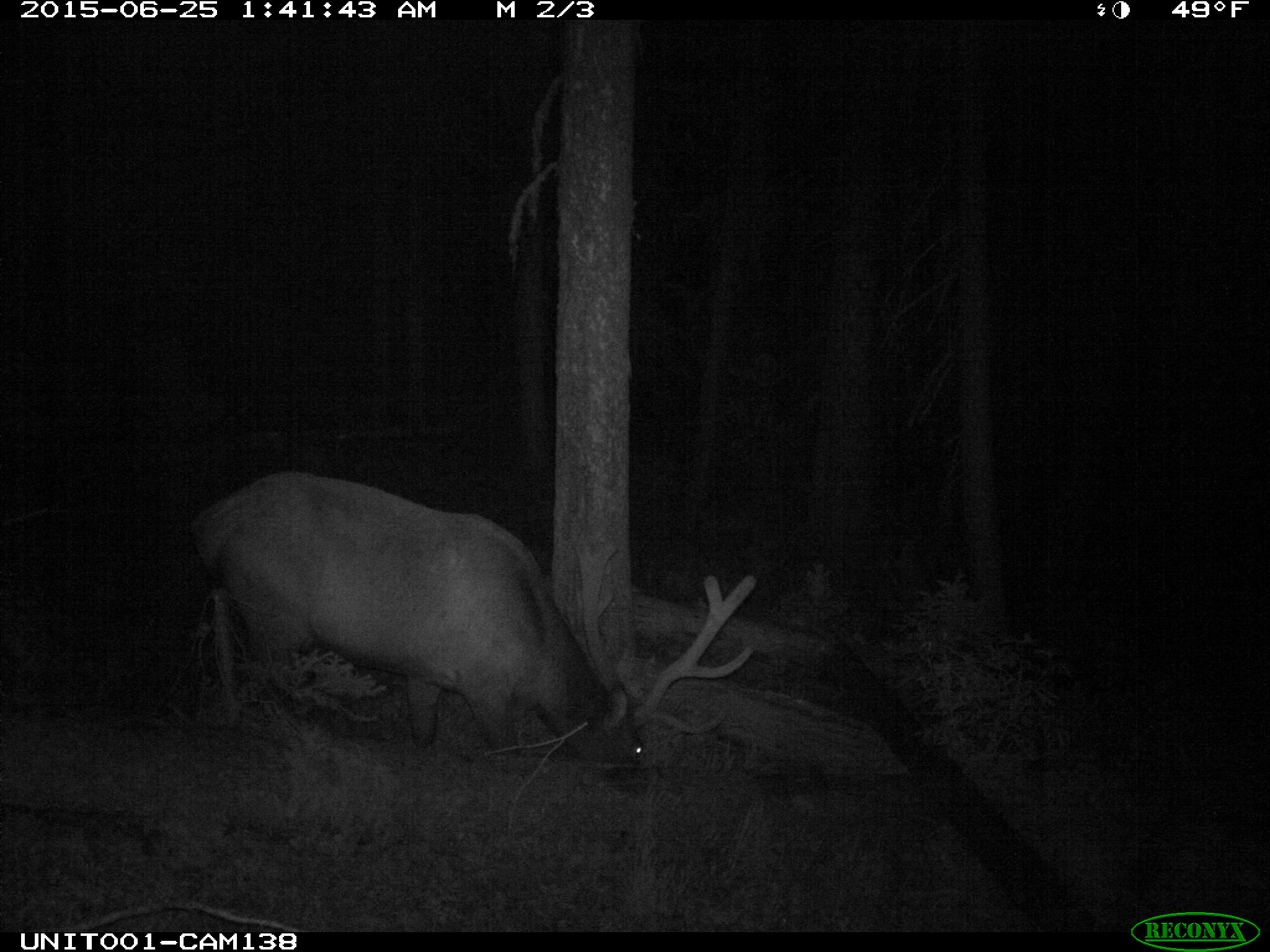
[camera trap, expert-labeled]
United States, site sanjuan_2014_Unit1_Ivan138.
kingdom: Animalia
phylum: Chordata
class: Mammalia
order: Artiodactyla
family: Cervidae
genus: Cervus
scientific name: Cervus elaphus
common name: red deer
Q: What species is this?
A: Cervus elaphus (red deer).